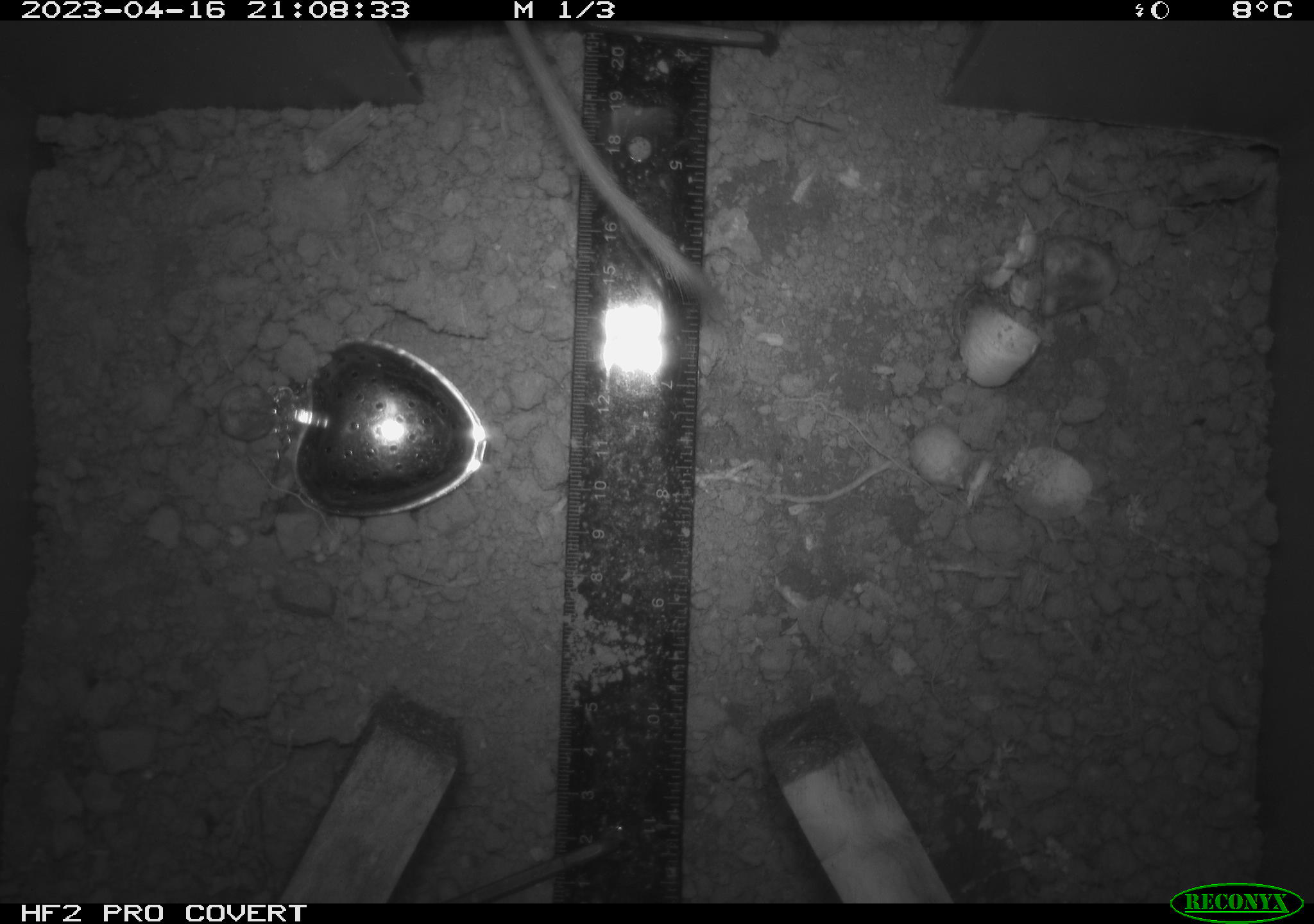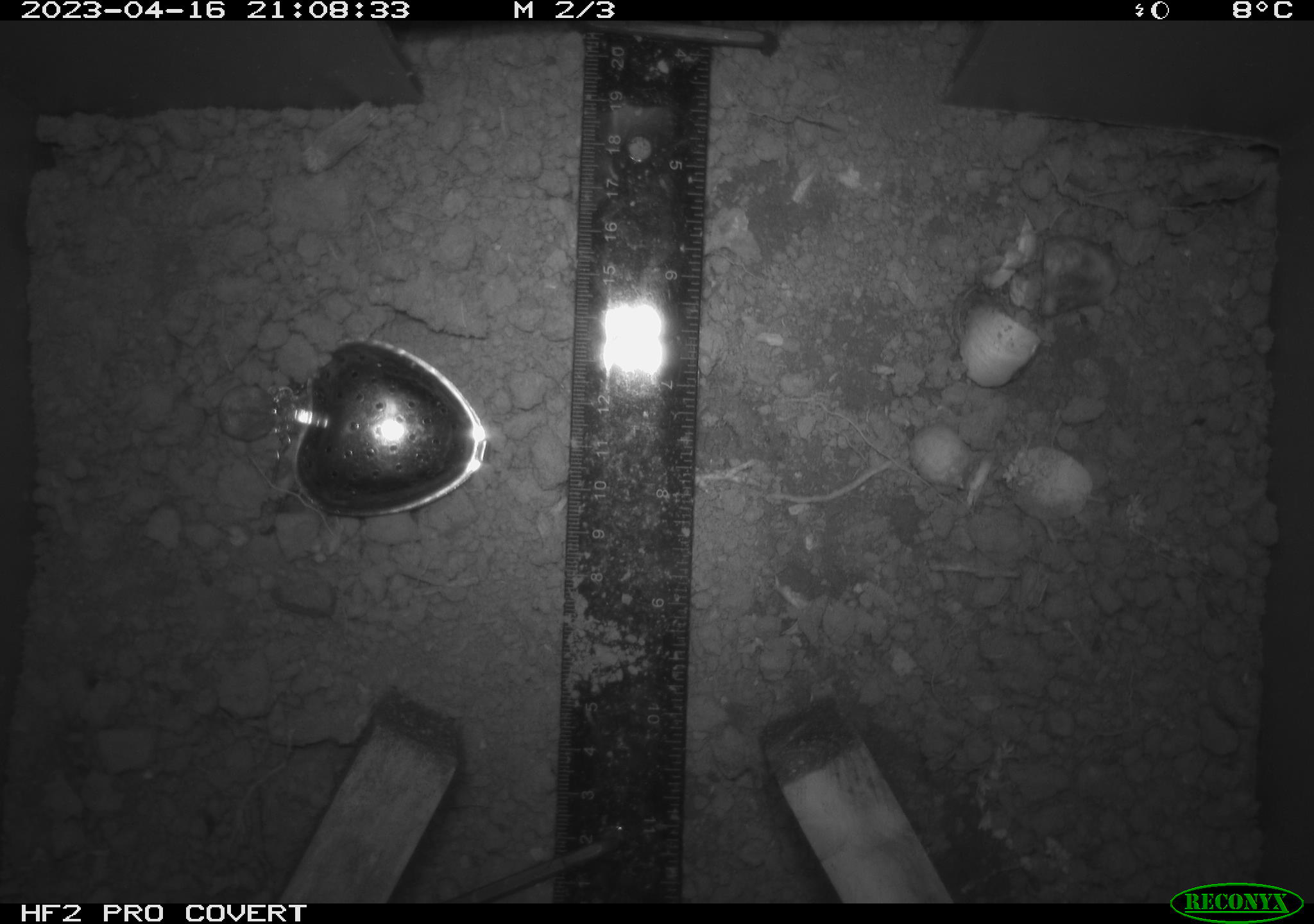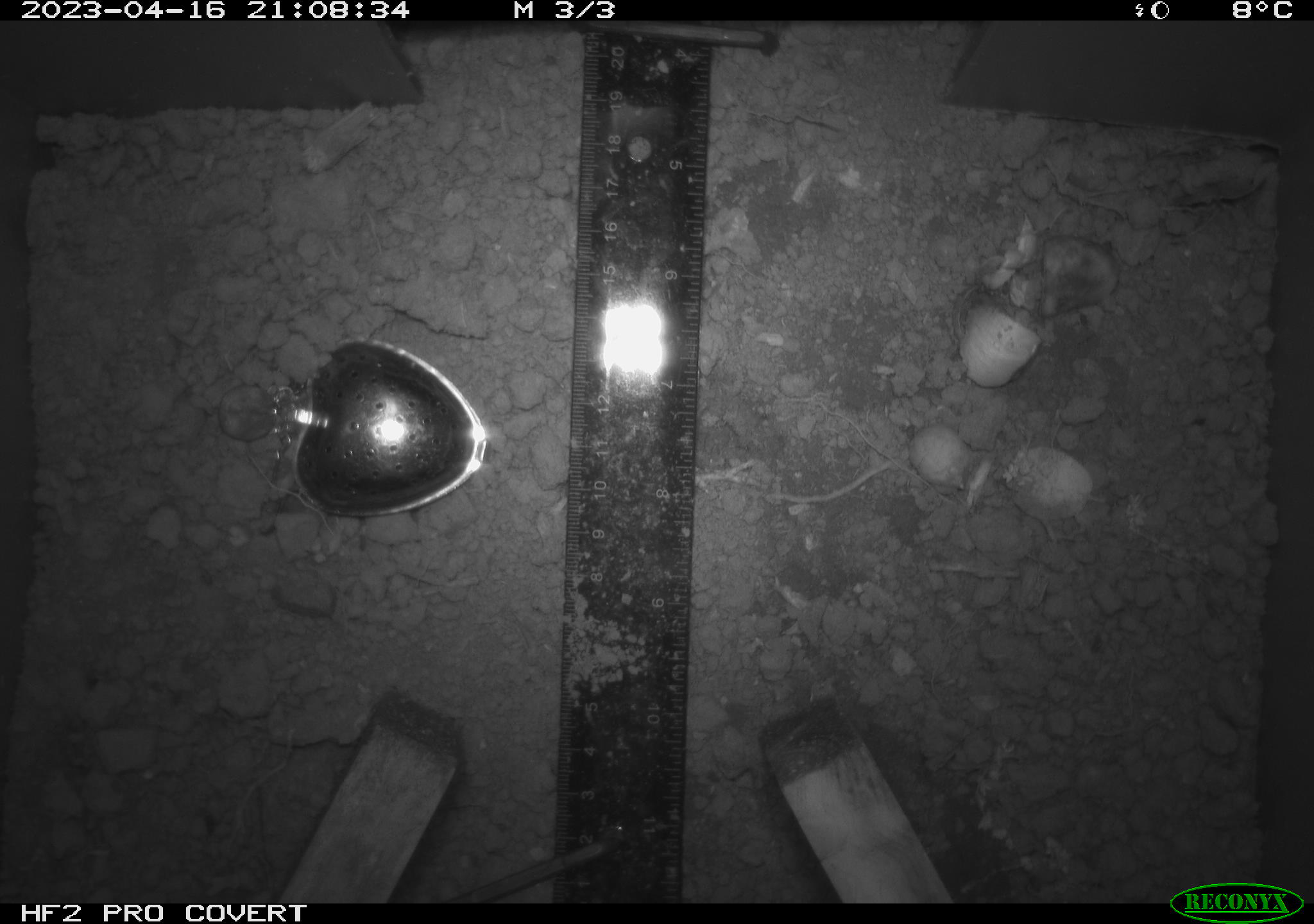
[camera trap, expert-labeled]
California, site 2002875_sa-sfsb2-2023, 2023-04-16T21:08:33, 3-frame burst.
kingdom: Animalia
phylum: Chordata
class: Mammalia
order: Rodentia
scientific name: Rodentia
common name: mouse species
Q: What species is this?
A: Mouse species (Rodentia).